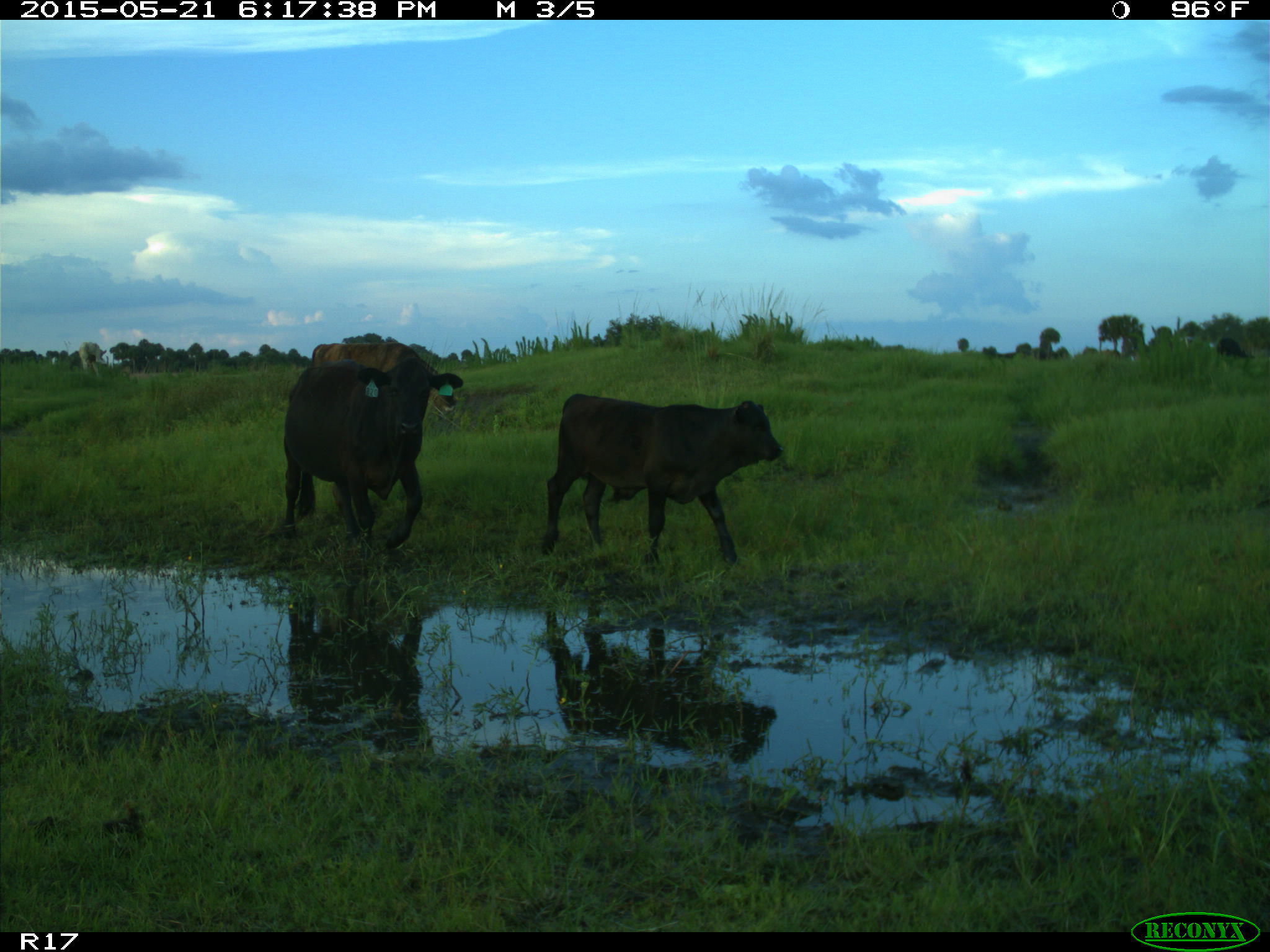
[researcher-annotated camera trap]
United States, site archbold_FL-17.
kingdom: Animalia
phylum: Chordata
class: Mammalia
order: Artiodactyla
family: Bovidae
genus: Bos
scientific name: Bos taurus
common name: domestic cow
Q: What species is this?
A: Bos taurus (domestic cow).